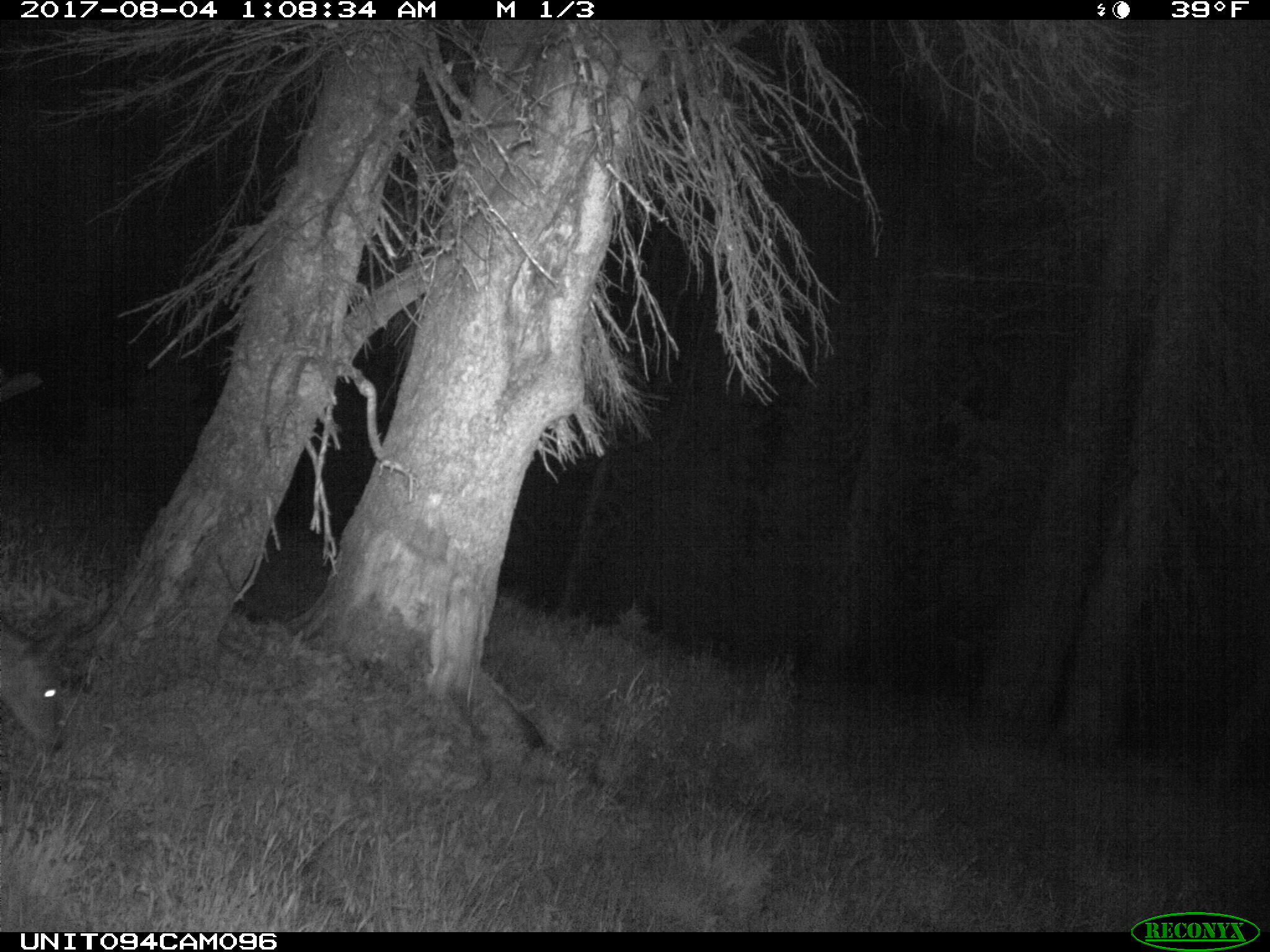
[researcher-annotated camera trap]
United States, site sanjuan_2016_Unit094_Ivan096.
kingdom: Animalia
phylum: Chordata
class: Mammalia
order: Artiodactyla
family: Cervidae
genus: Odocoileus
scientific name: Odocoileus hemionus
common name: mule deer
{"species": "Odocoileus hemionus (mule deer)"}